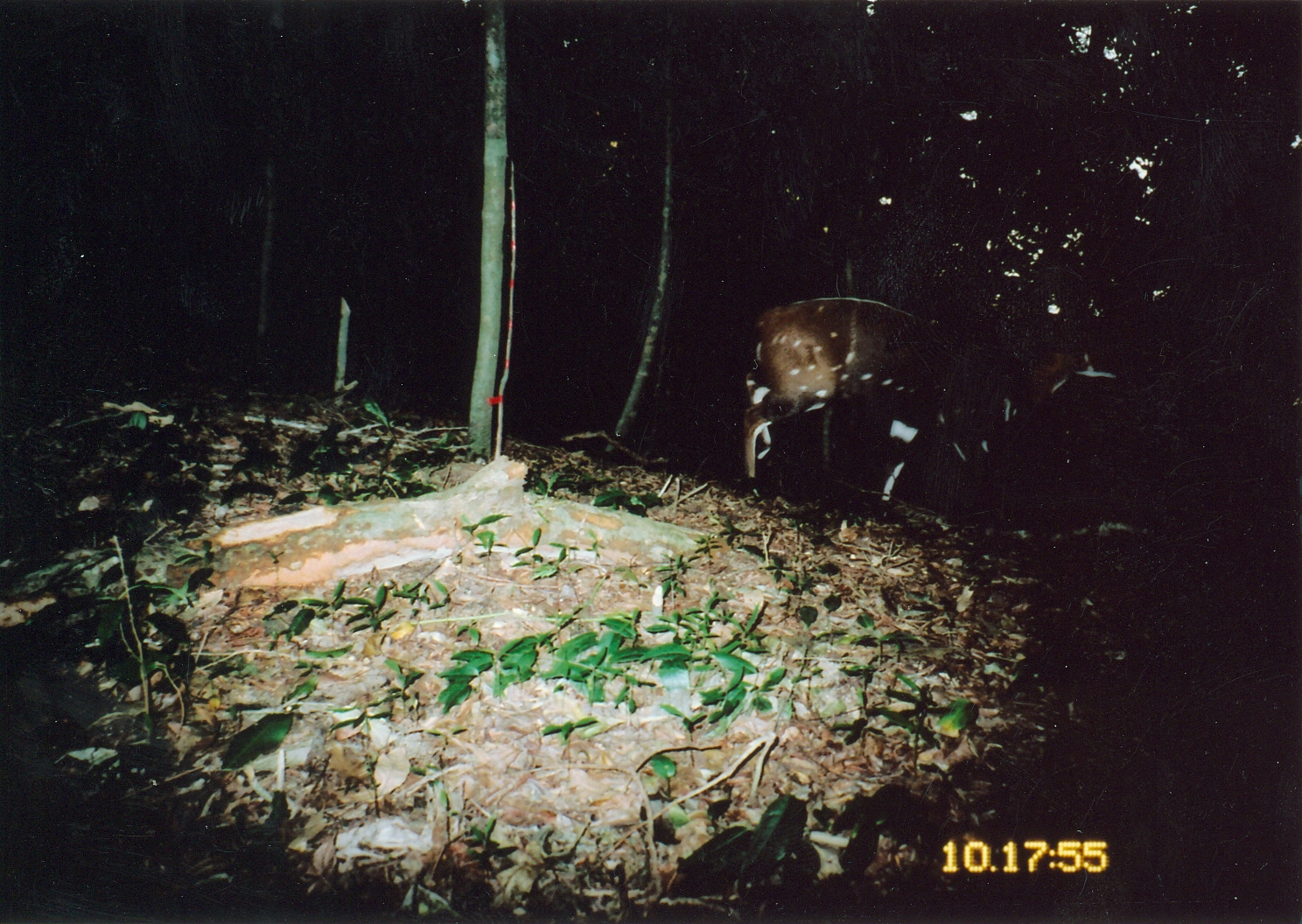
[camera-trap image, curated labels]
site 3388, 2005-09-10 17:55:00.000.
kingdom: Animalia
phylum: Chordata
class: Mammalia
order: Artiodactyla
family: Bovidae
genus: Tragelaphus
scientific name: Tragelaphus scriptus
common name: bushbuck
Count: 1.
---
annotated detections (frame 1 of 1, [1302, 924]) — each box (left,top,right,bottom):
tragelaphus scriptus: (741,293,1118,490)